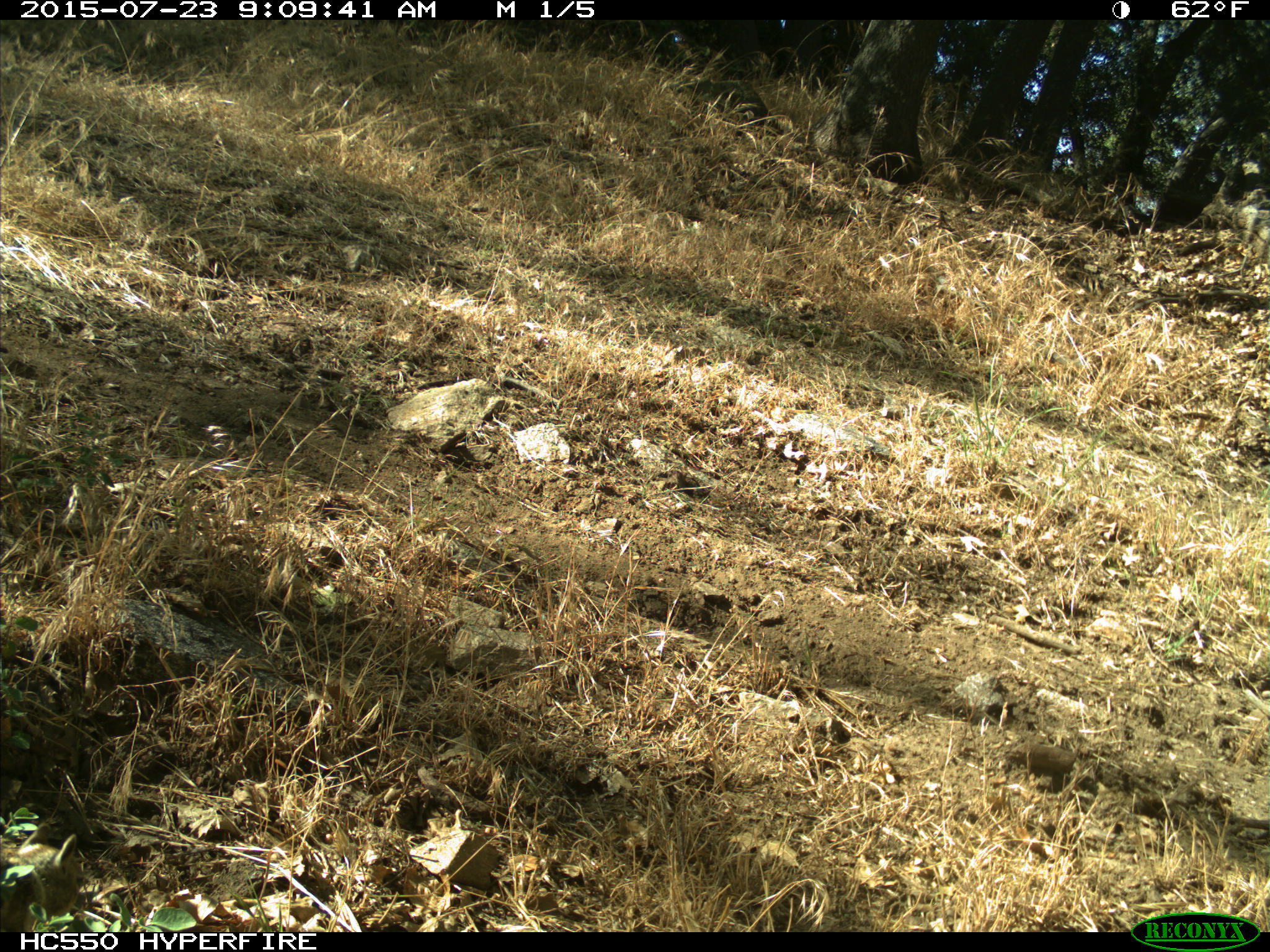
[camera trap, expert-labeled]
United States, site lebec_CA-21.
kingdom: Animalia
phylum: Chordata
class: Mammalia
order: Rodentia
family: Sciuridae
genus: Otospermophilus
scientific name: Otospermophilus beecheyi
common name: california ground squirrel